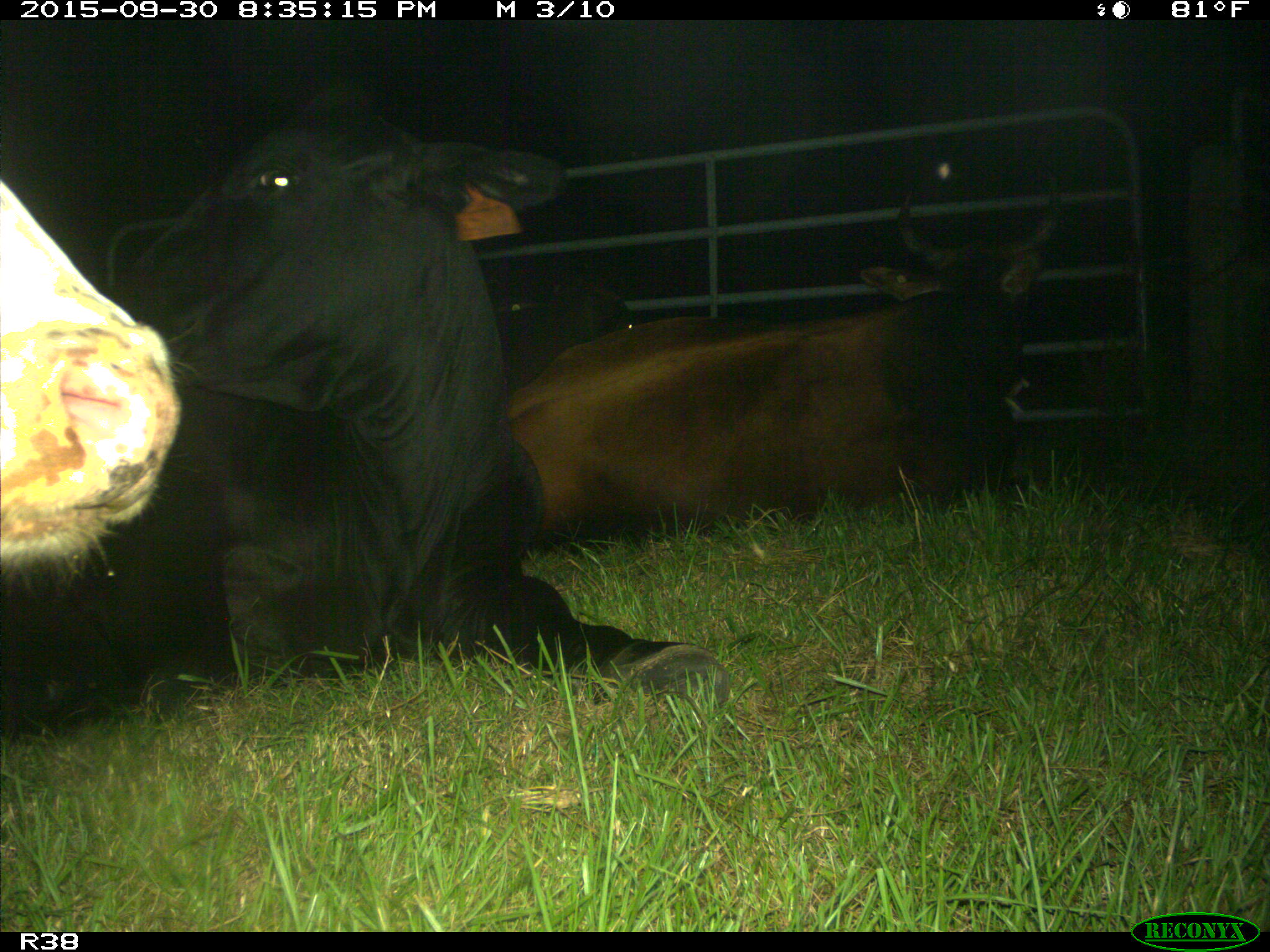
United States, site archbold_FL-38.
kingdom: Animalia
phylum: Chordata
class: Mammalia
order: Artiodactyla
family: Bovidae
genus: Bos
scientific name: Bos taurus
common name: domestic cow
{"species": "Bos taurus (domestic cow)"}